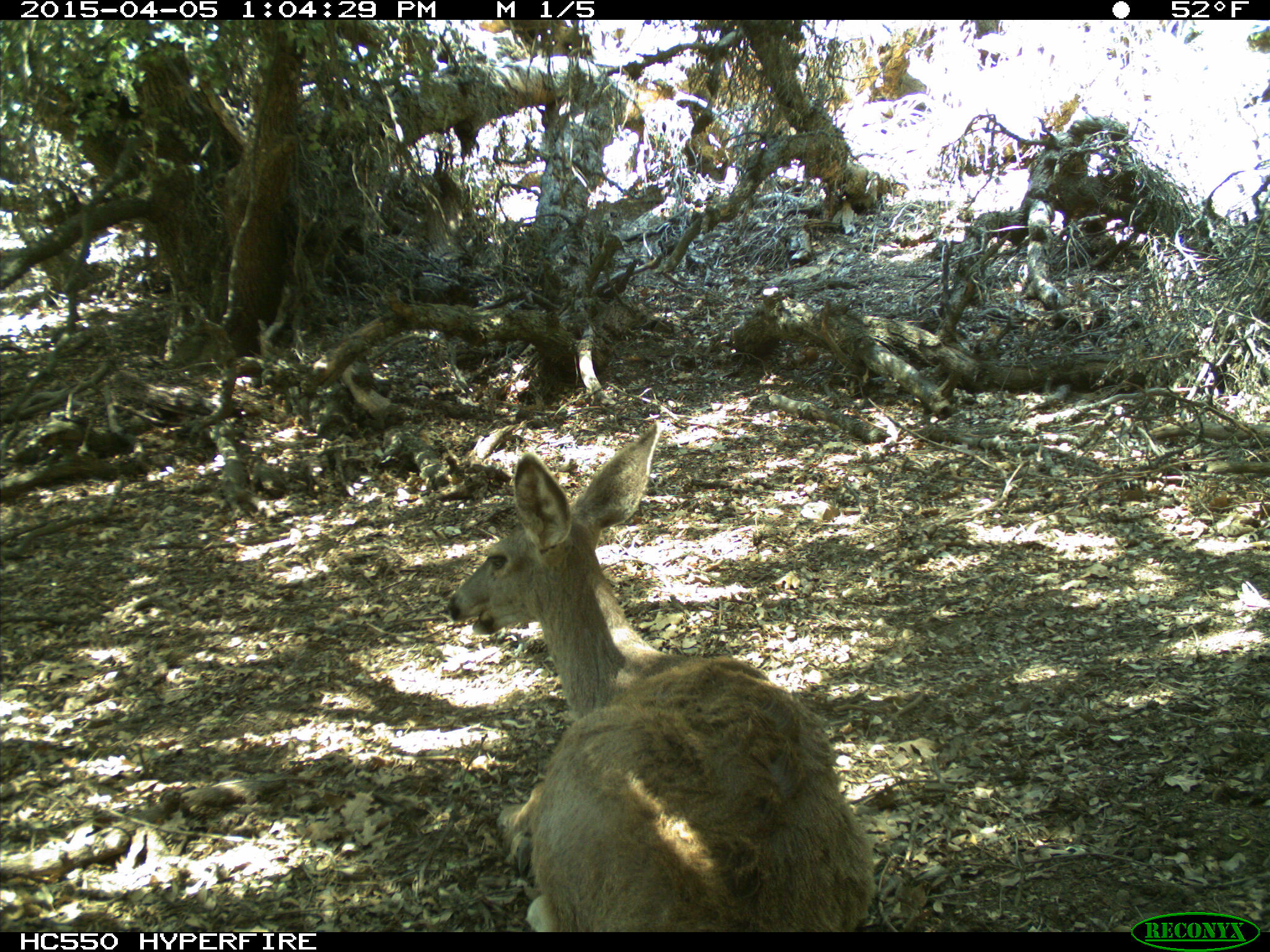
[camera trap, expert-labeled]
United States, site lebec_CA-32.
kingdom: Animalia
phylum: Chordata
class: Mammalia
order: Artiodactyla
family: Cervidae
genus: Odocoileus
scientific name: Odocoileus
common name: deer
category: unidentified deer